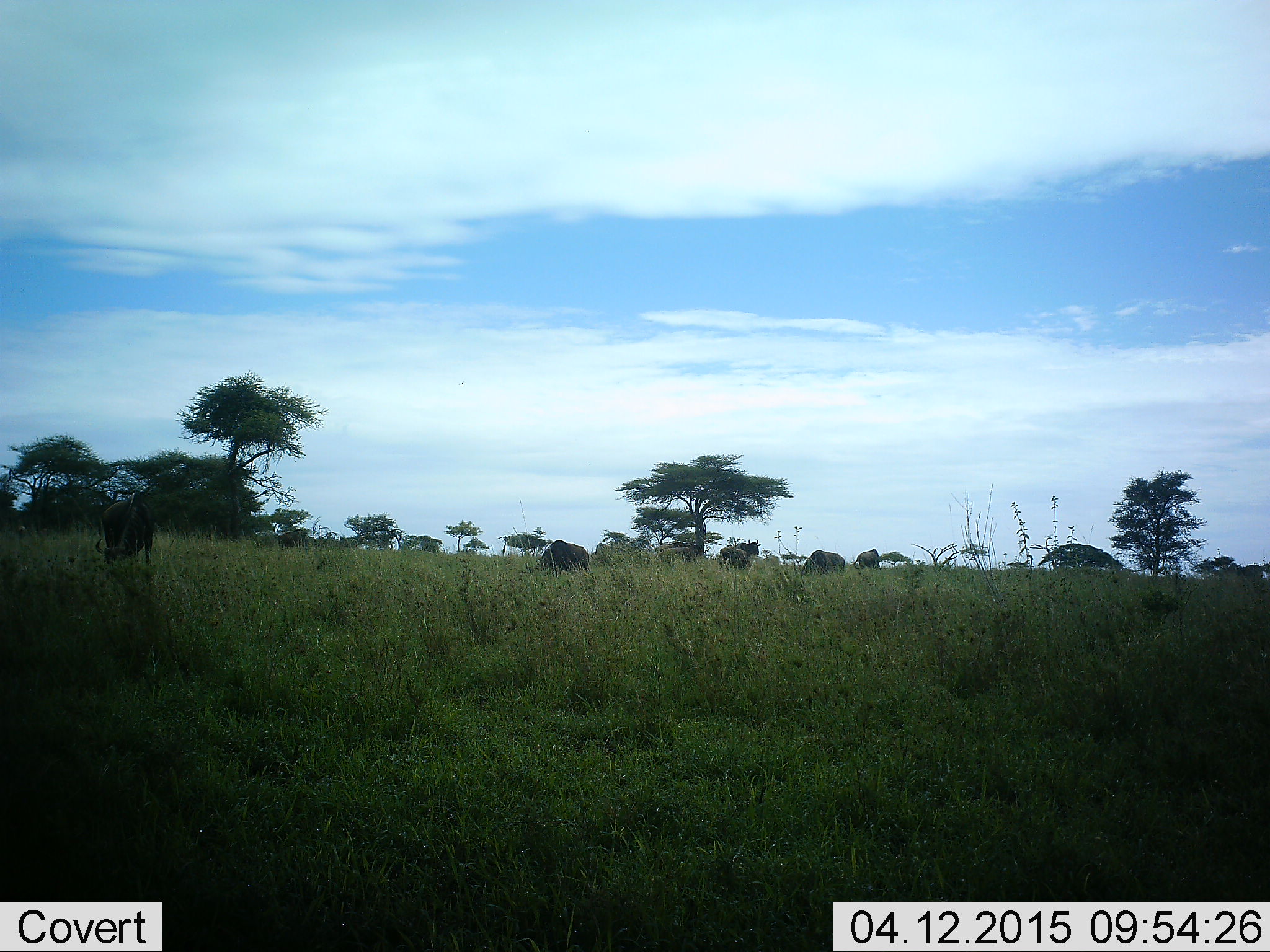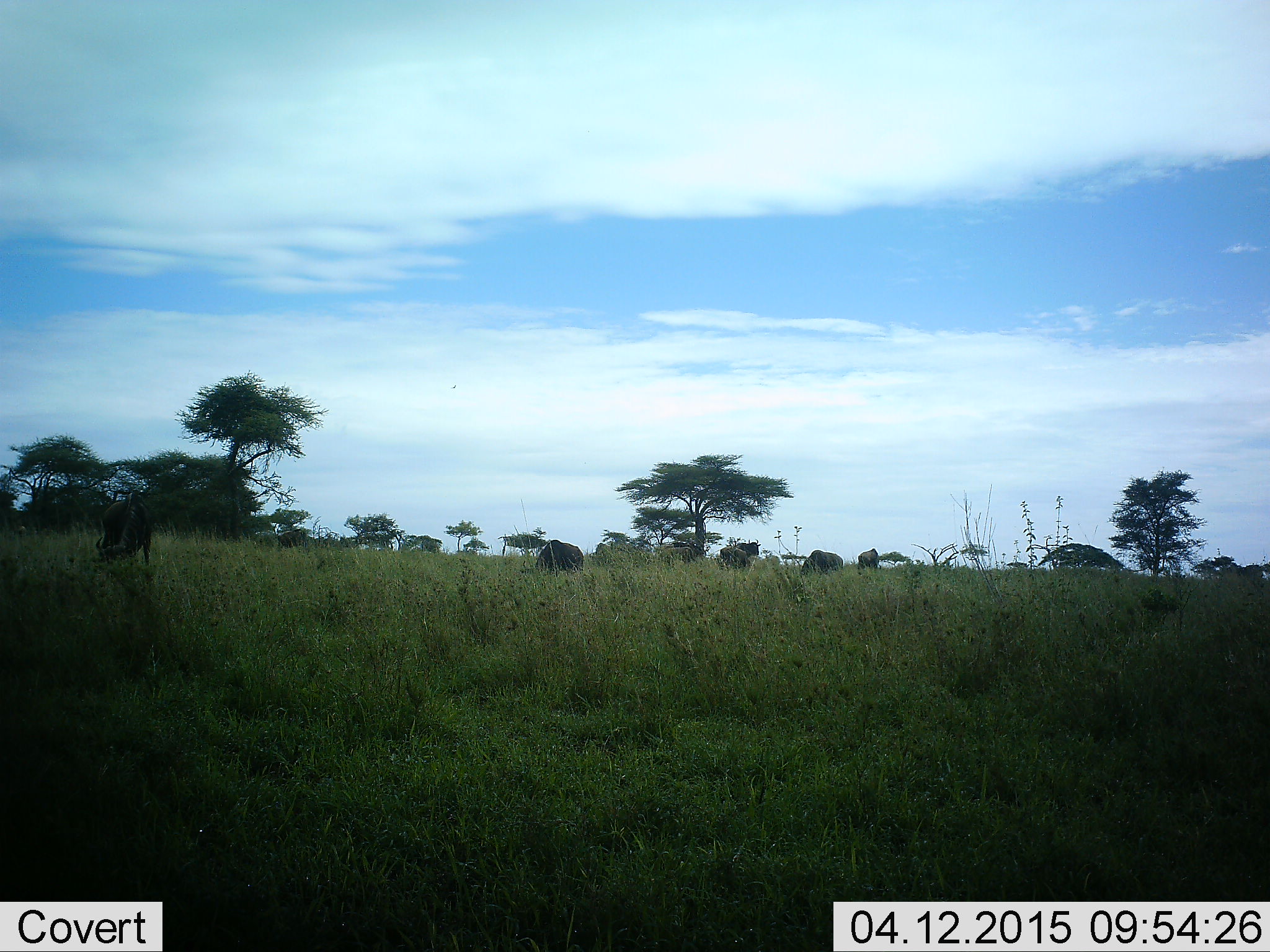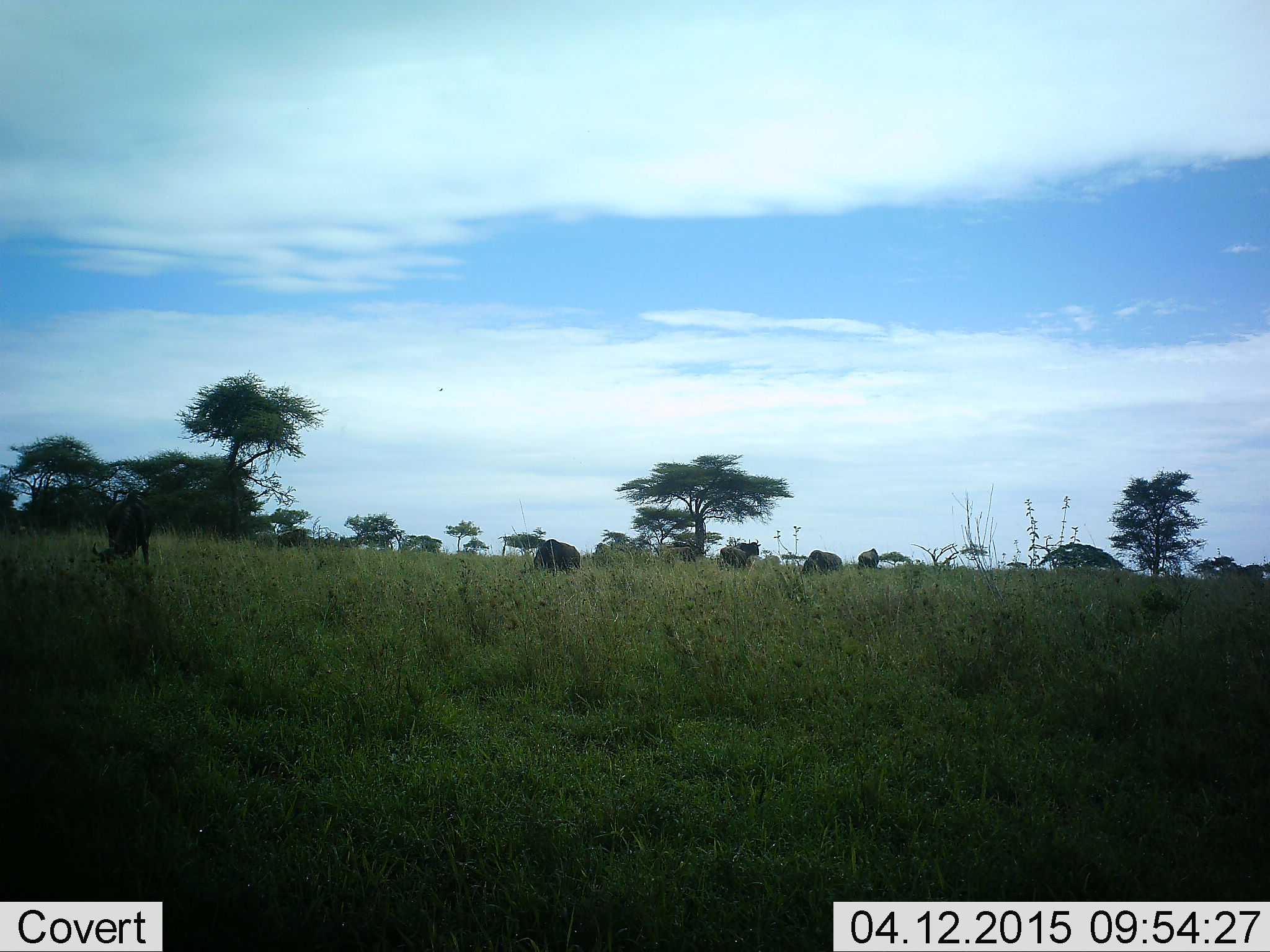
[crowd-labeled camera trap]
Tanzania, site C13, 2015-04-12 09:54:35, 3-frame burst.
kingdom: Animalia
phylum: Chordata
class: Mammalia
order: Artiodactyla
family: Bovidae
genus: Connochaetes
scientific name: Connochaetes taurinus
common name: blue wildebeest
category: wildebeest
Wildebeest (blue wildebeest) (Connochaetes taurinus), count 5. Behavior (volunteer vote fractions): standing 20%, resting 0%, moving 0%, interacting 0%. Young present (vote fraction): 0%. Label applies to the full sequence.